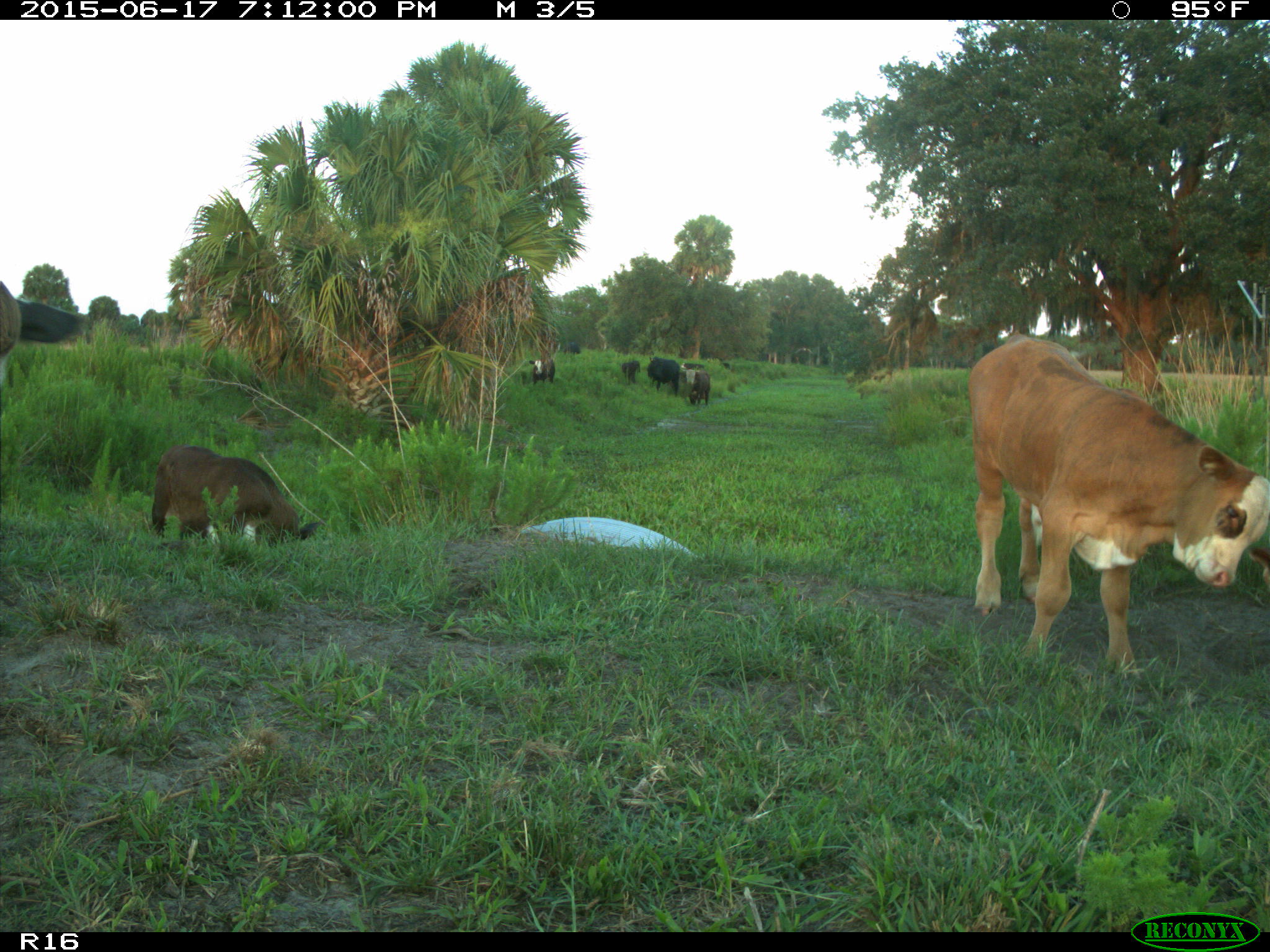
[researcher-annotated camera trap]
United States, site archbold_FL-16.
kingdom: Animalia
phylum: Chordata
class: Mammalia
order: Artiodactyla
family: Bovidae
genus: Bos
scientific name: Bos taurus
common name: domestic cow